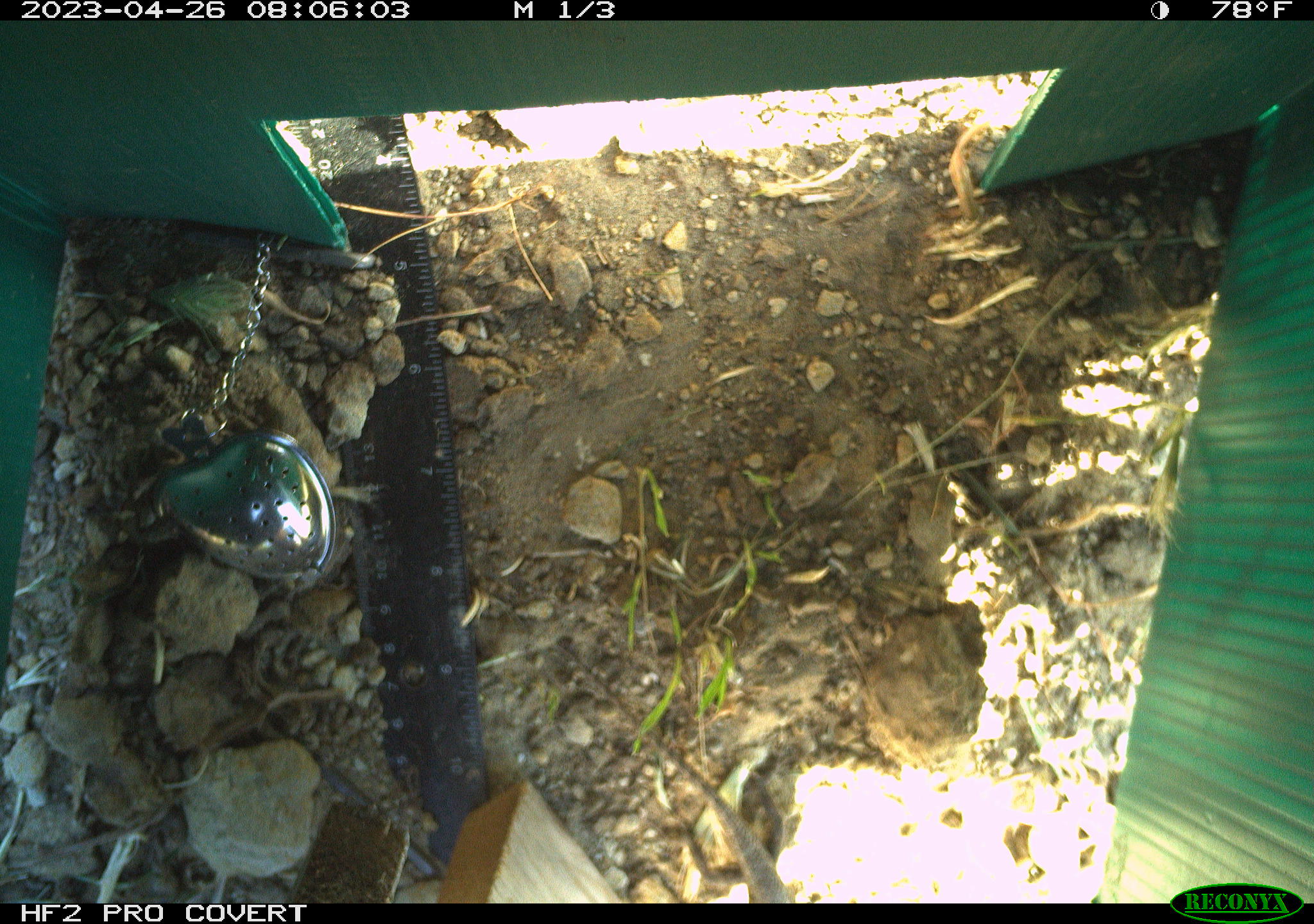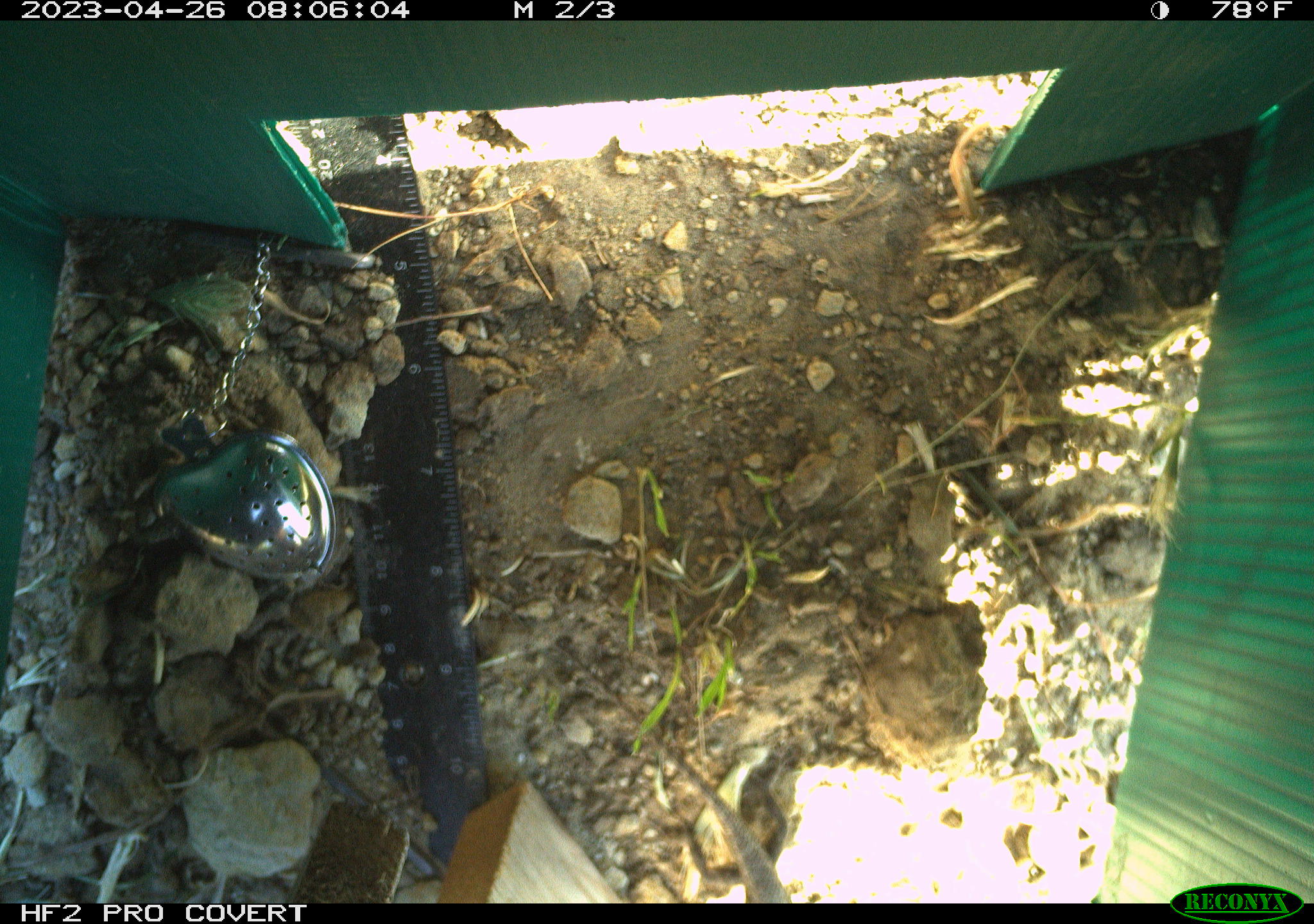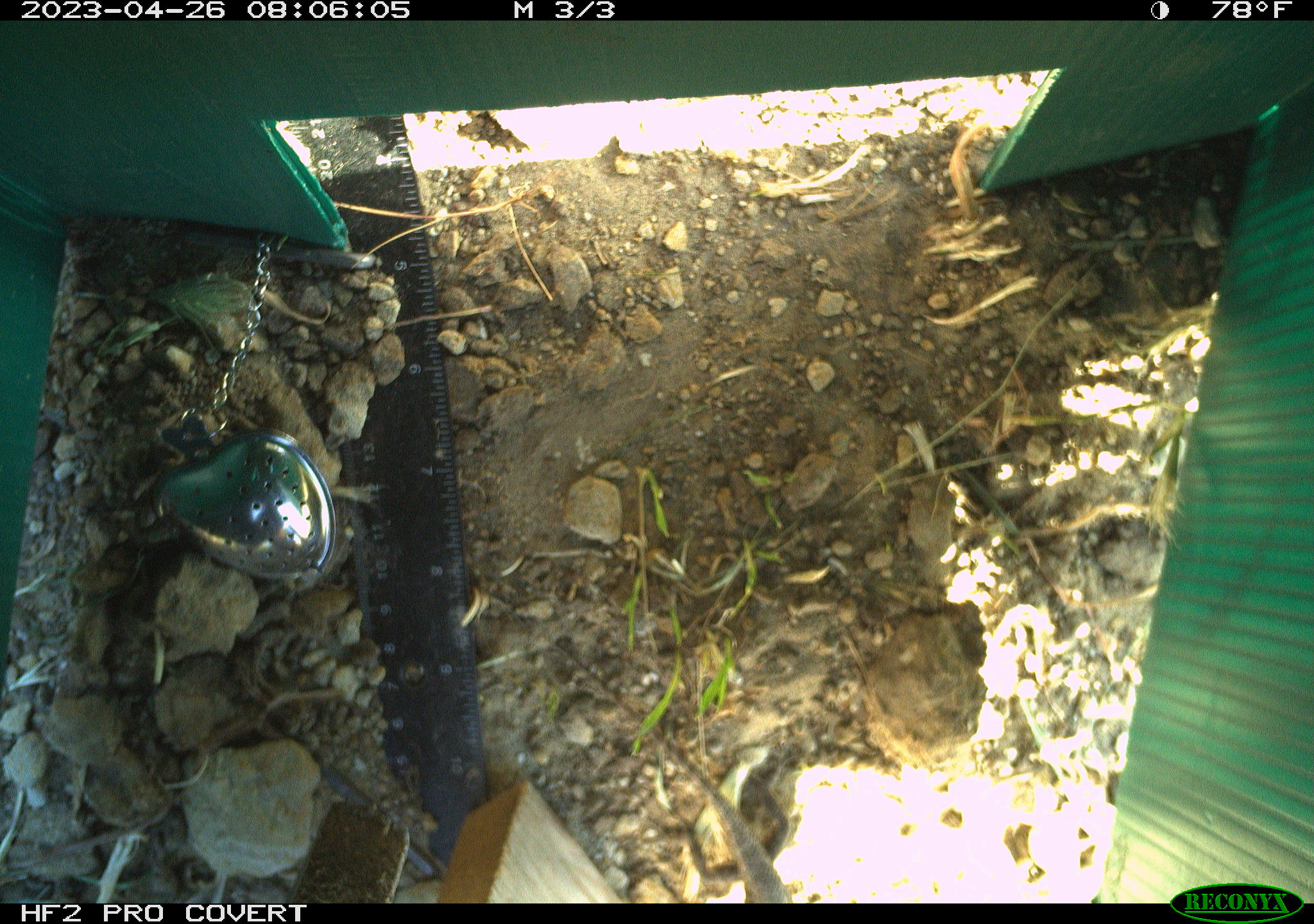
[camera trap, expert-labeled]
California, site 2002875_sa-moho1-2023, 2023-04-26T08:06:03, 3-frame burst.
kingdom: Animalia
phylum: Chordata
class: Reptilia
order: Squamata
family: Phrynosomatidae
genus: Sceloporus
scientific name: Sceloporus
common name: spiny lizards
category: sceloporus species